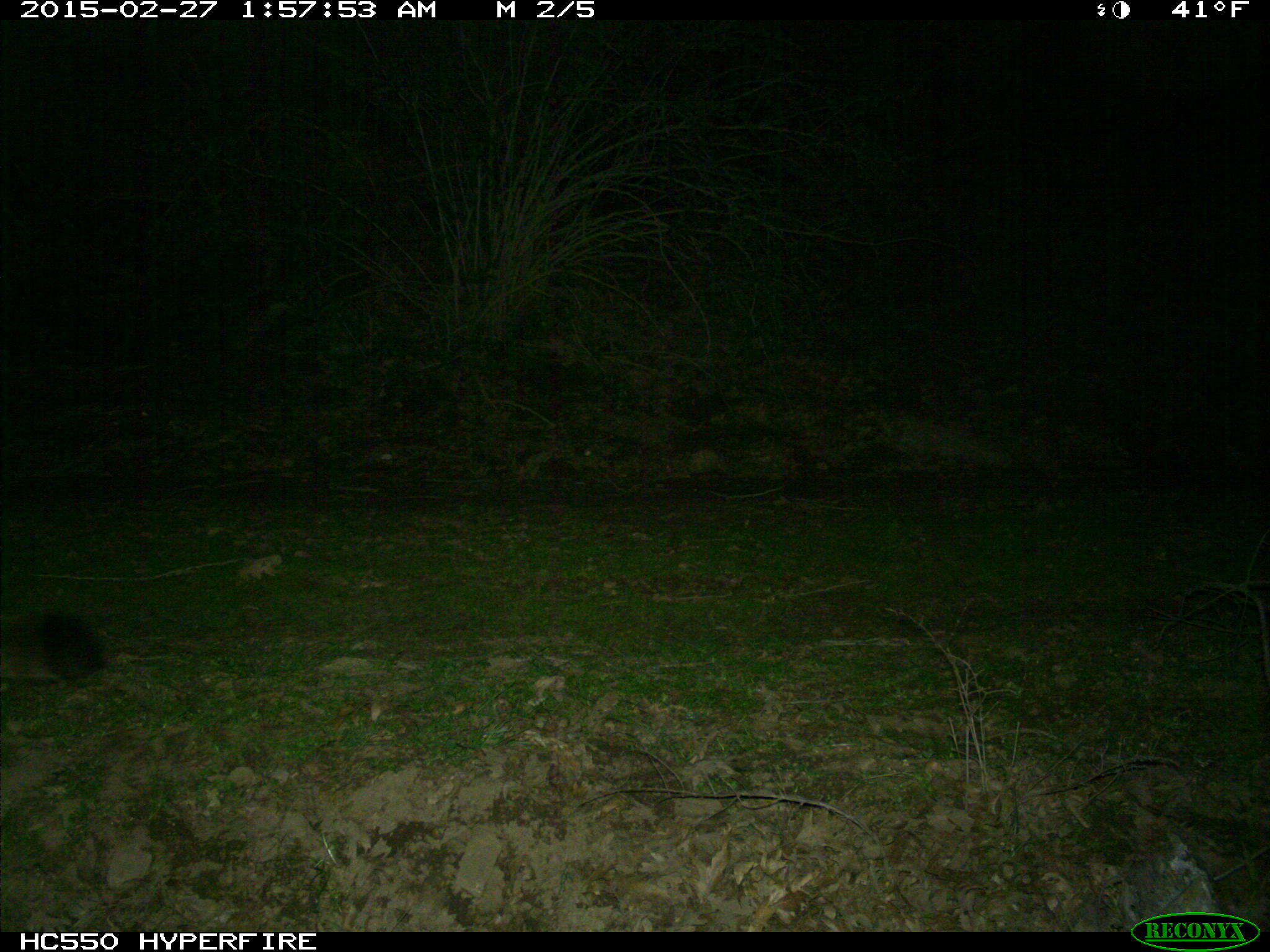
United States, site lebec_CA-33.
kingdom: Animalia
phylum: Chordata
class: Mammalia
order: Carnivora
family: Felidae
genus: Puma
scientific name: Puma concolor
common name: mountain lion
Puma concolor (mountain lion).